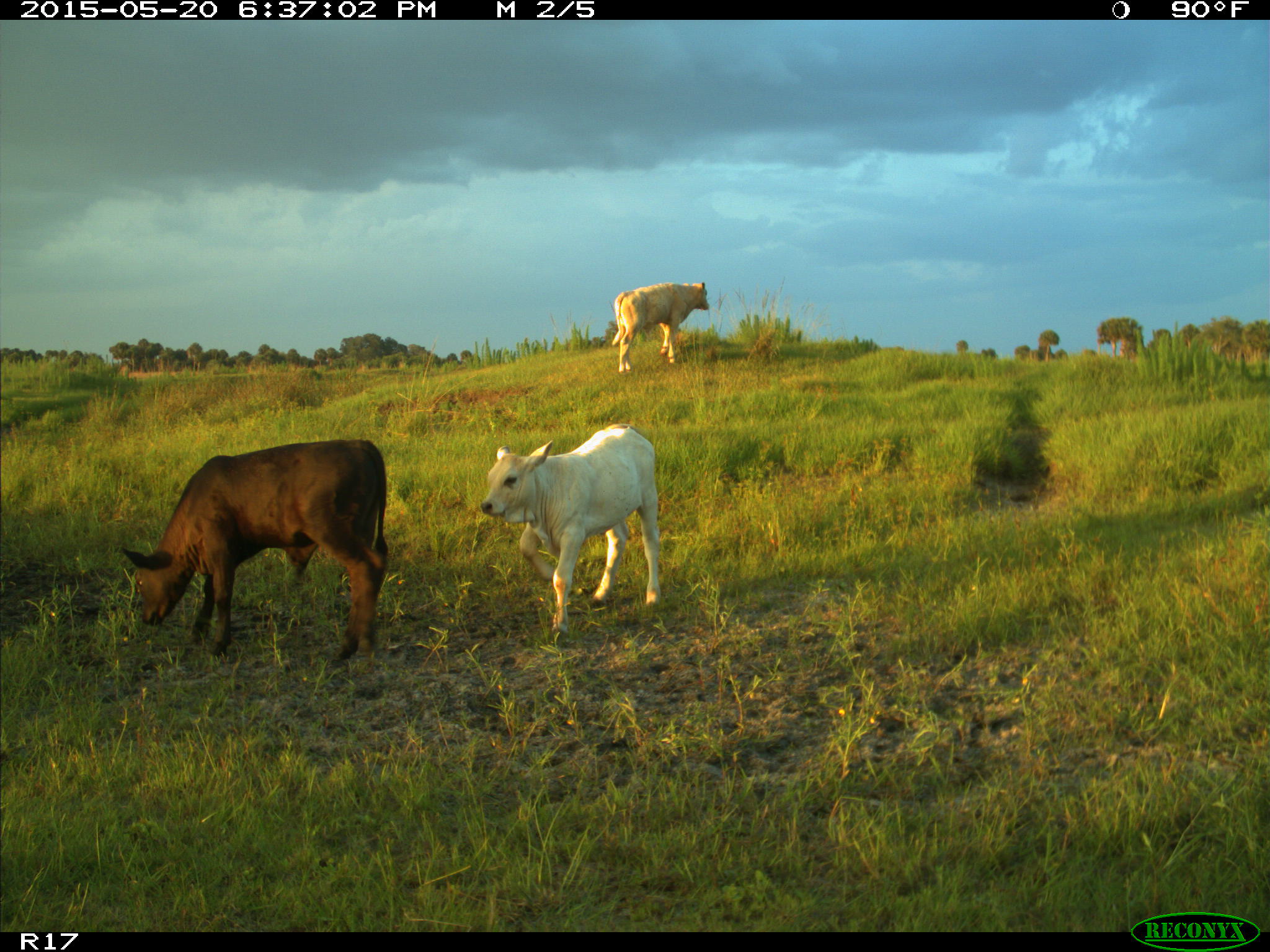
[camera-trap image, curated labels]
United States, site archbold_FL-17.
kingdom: Animalia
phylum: Chordata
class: Mammalia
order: Artiodactyla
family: Bovidae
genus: Bos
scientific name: Bos taurus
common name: domestic cow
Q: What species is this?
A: Bos taurus (domestic cow).